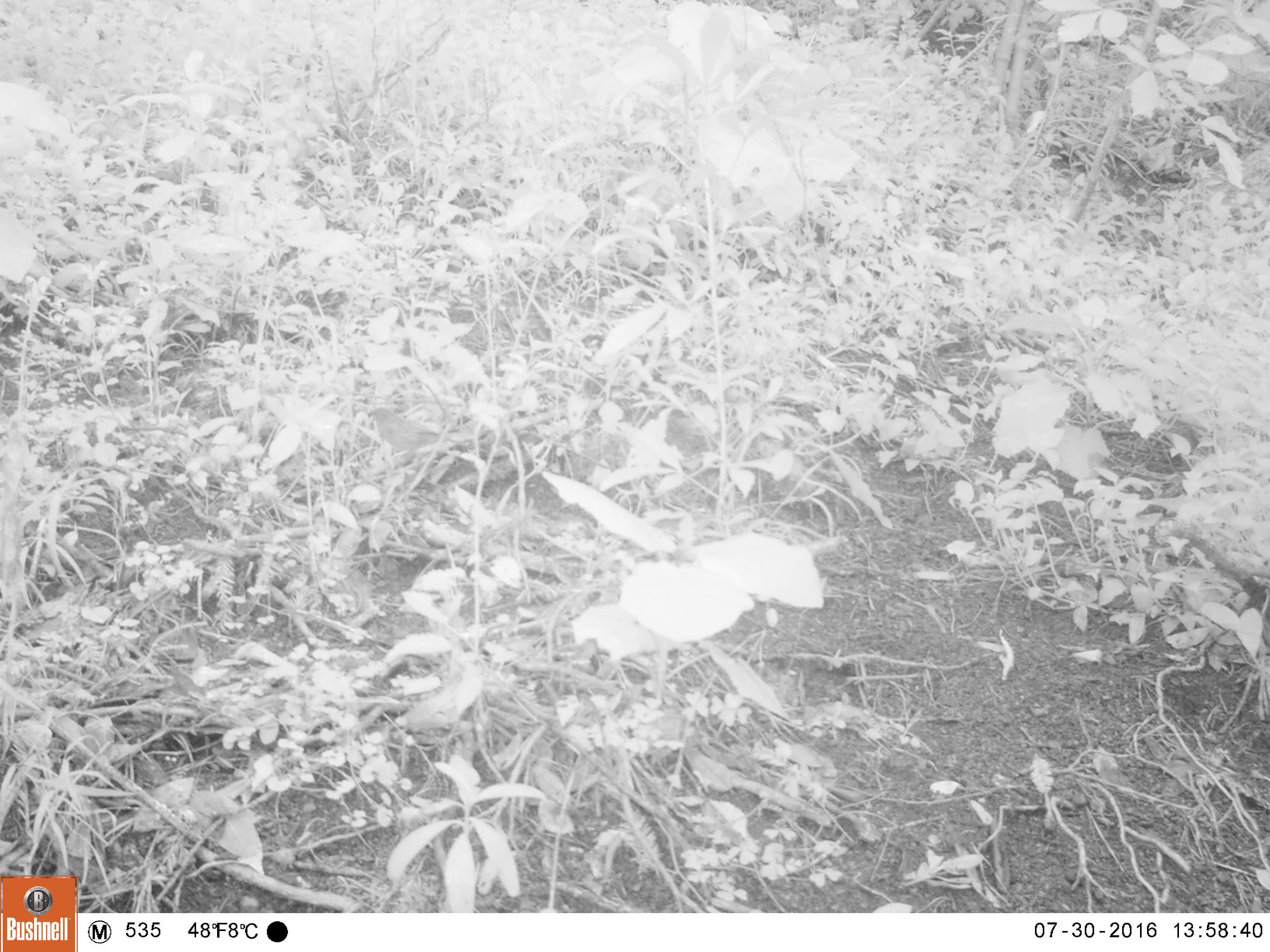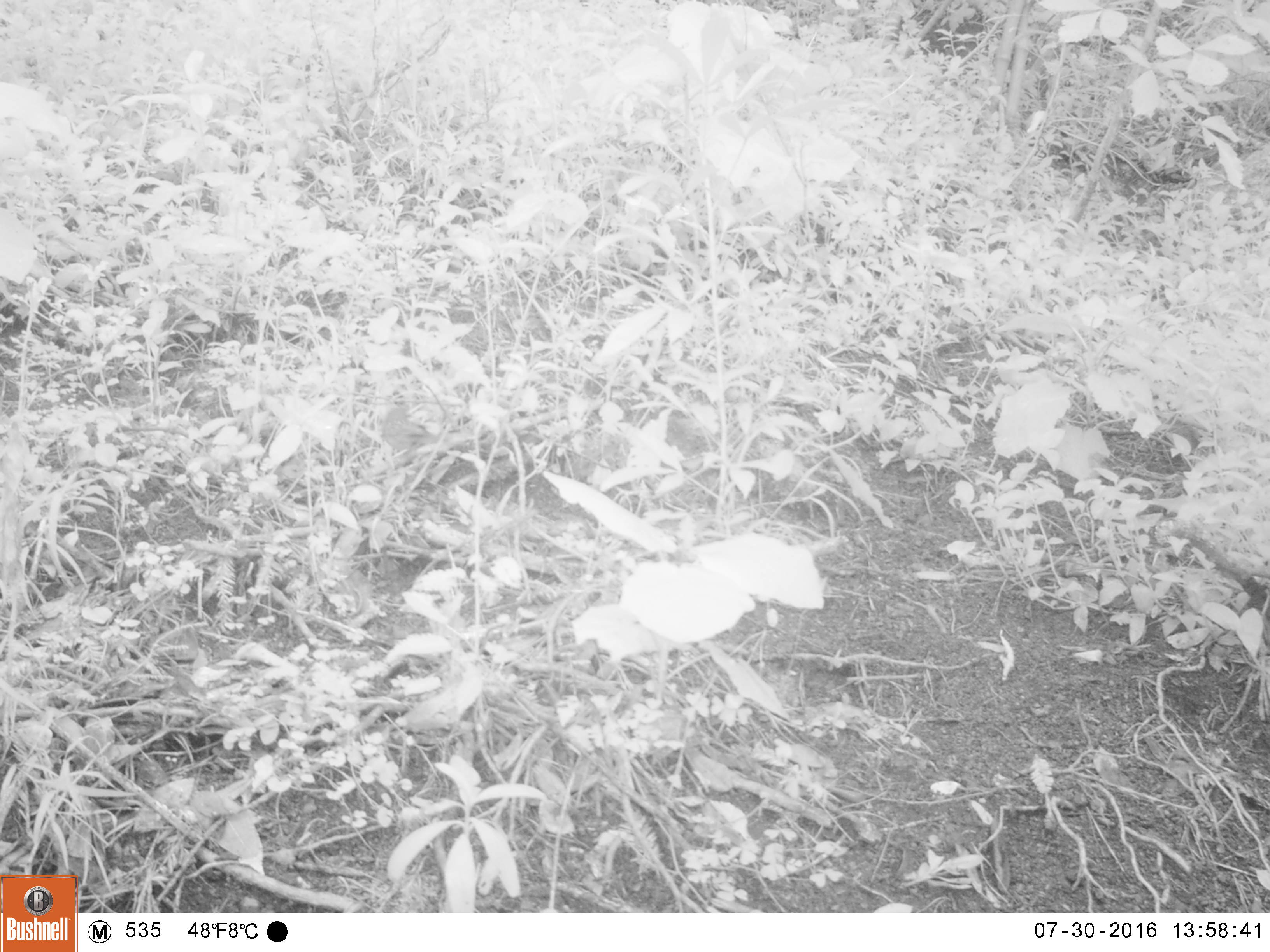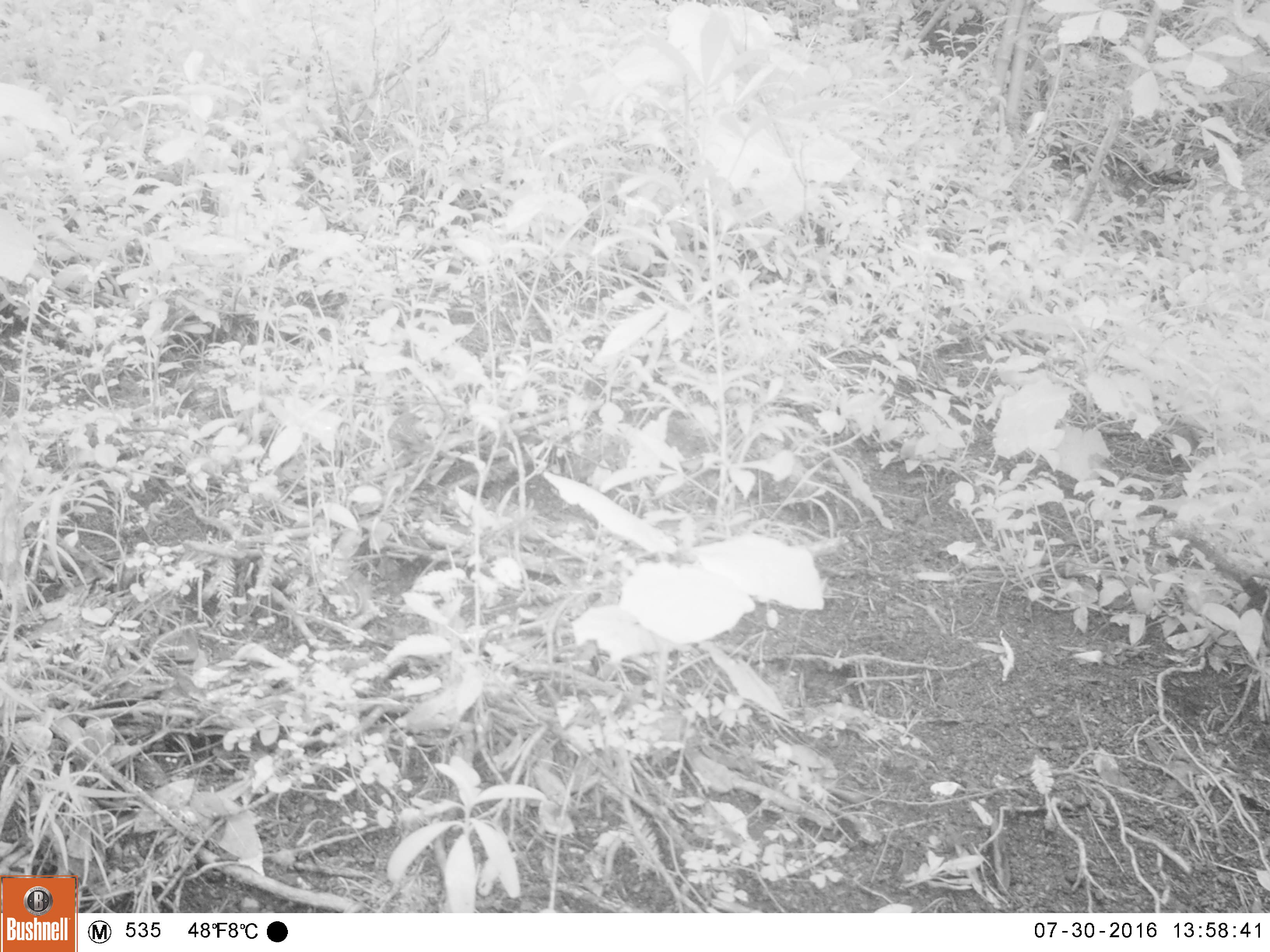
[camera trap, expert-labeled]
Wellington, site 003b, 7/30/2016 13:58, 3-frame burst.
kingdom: Animalia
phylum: Chordata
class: Aves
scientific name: Aves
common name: bird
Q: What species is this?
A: Bird (Aves).